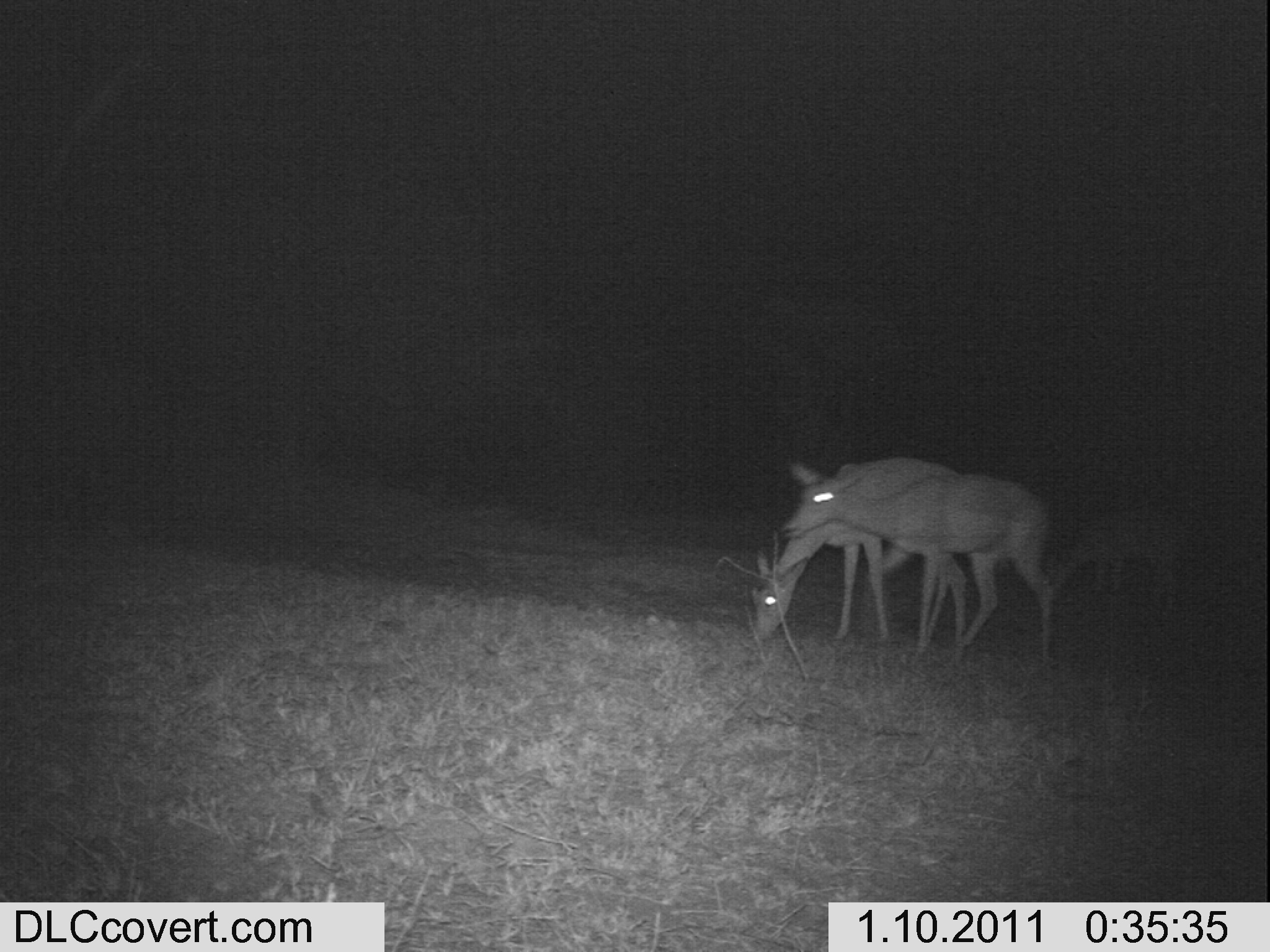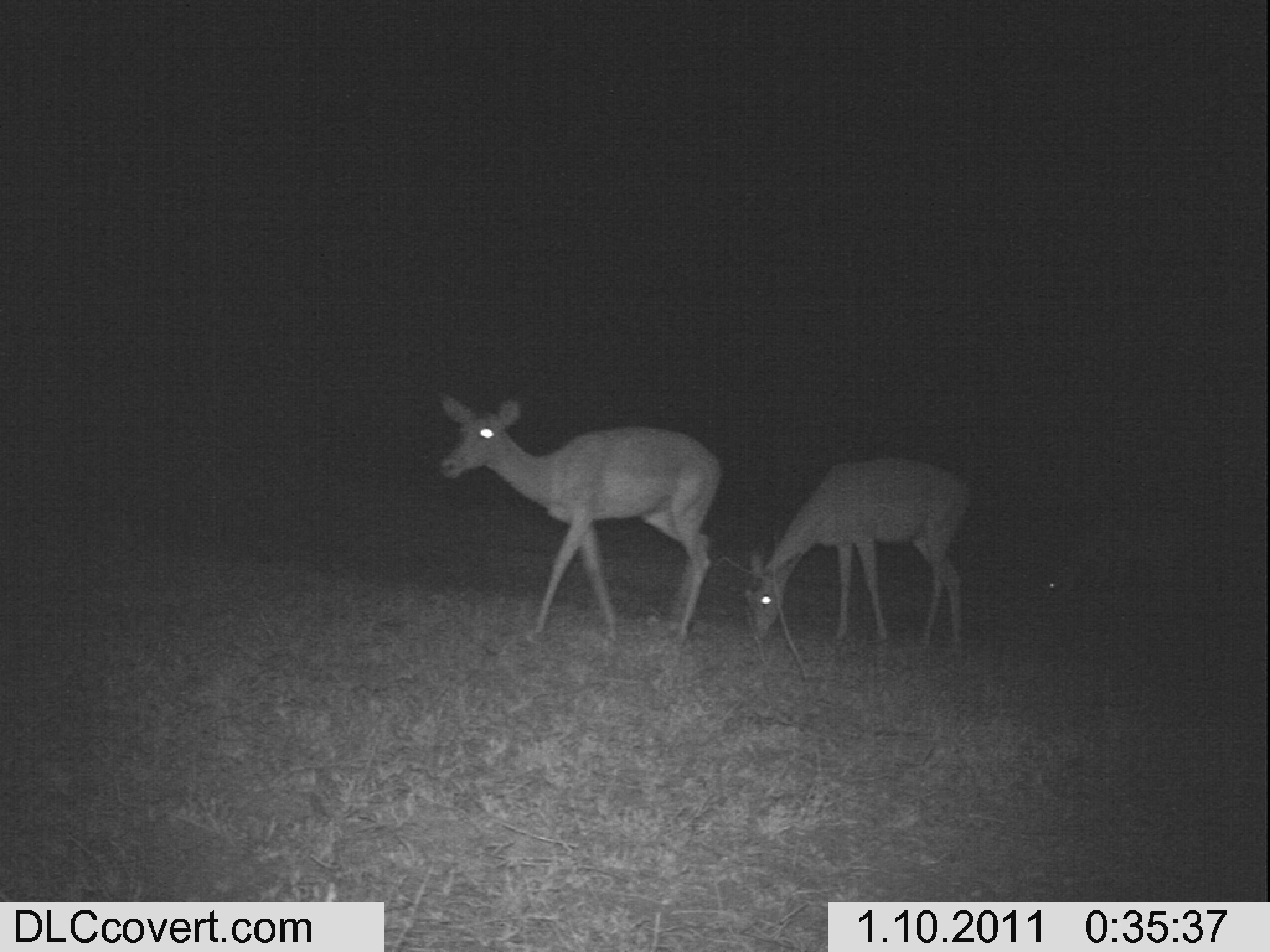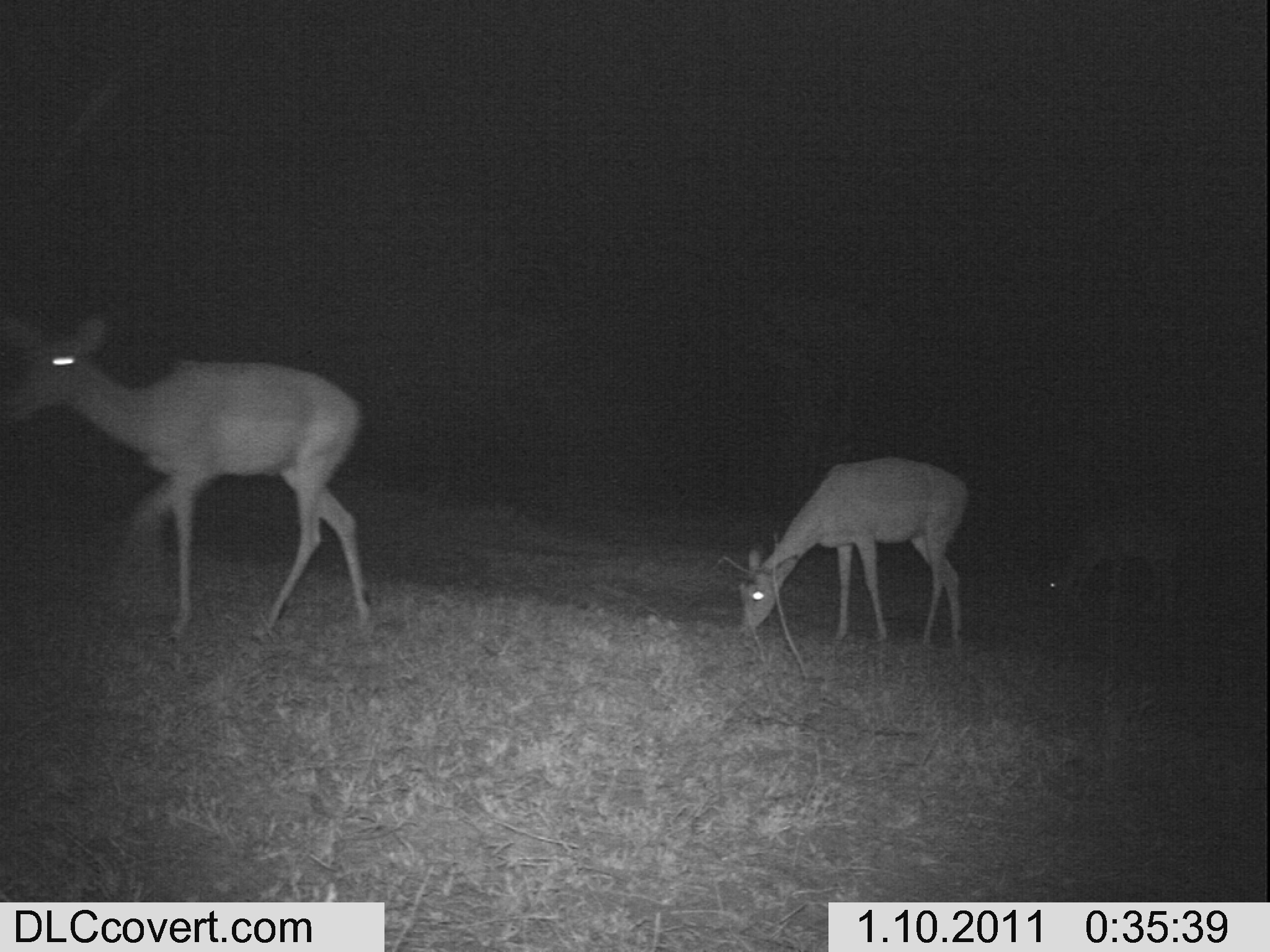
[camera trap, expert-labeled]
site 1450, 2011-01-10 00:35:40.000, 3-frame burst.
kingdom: Animalia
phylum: Chordata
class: Mammalia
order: Artiodactyla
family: Bovidae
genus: Aepyceros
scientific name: Aepyceros melampus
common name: impala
Aepyceros melampus (impala), count 3.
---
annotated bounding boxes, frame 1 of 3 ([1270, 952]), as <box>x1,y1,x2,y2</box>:
aepyceros melampus: <box>776,446,1062,675</box>; <box>747,450,969,673</box>; <box>1048,484,1200,620</box>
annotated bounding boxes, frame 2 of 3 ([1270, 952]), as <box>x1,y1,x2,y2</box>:
aepyceros melampus: <box>431,383,723,645</box>; <box>738,453,972,651</box>; <box>1036,491,1238,640</box>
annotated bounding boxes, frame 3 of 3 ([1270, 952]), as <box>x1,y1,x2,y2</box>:
aepyceros melampus: <box>0,311,374,648</box>; <box>733,456,970,667</box>; <box>1034,512,1180,625</box>